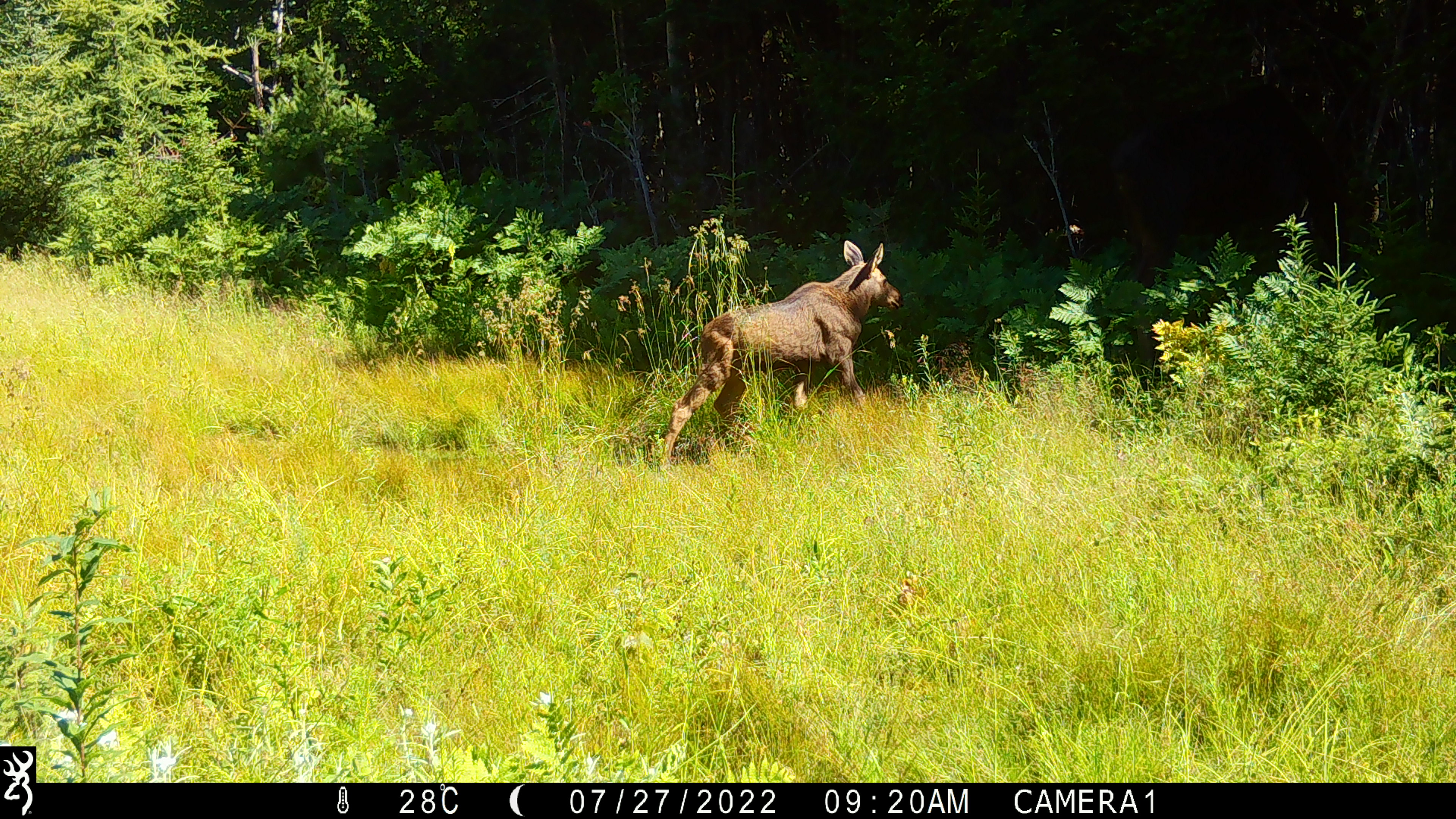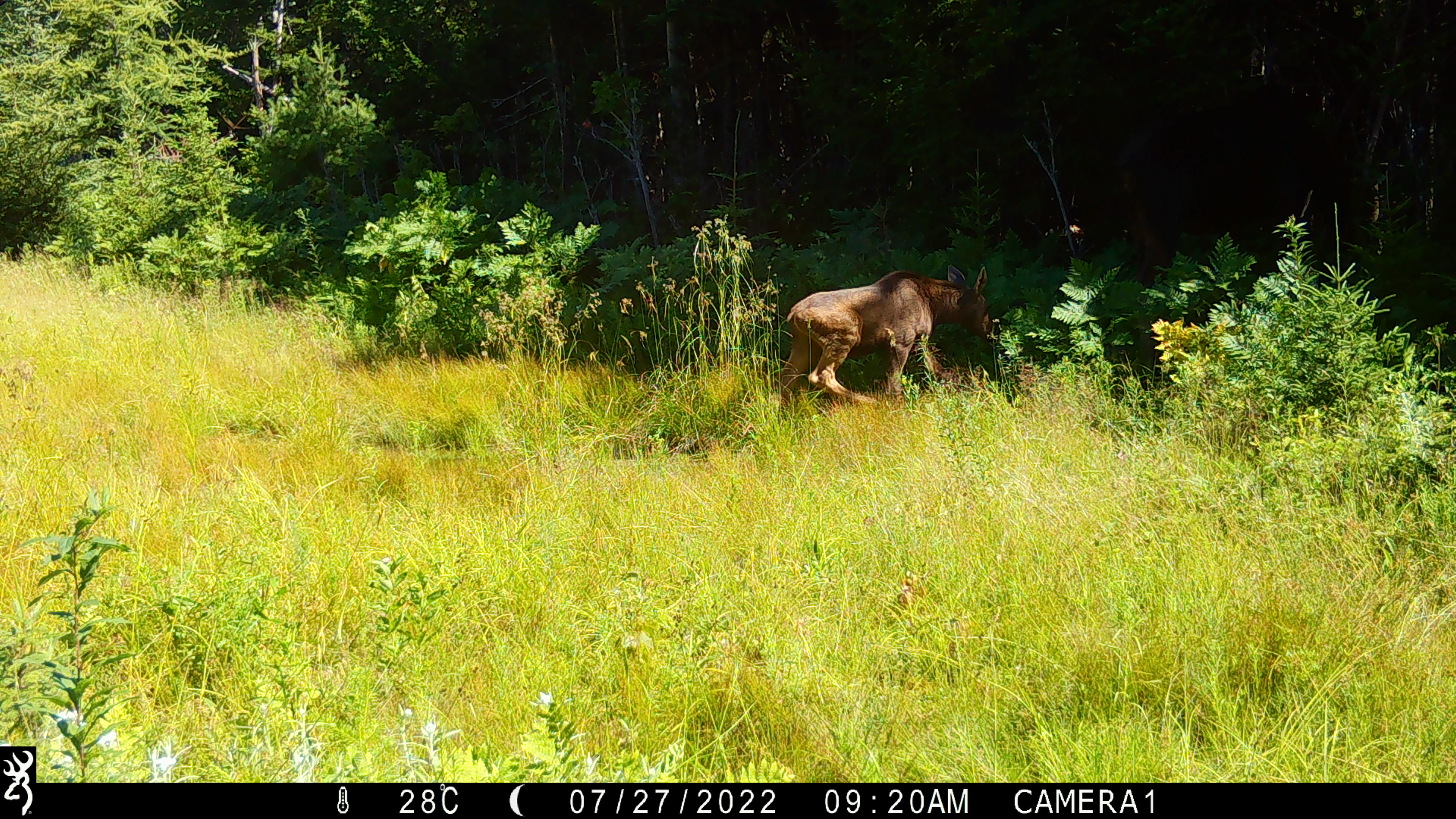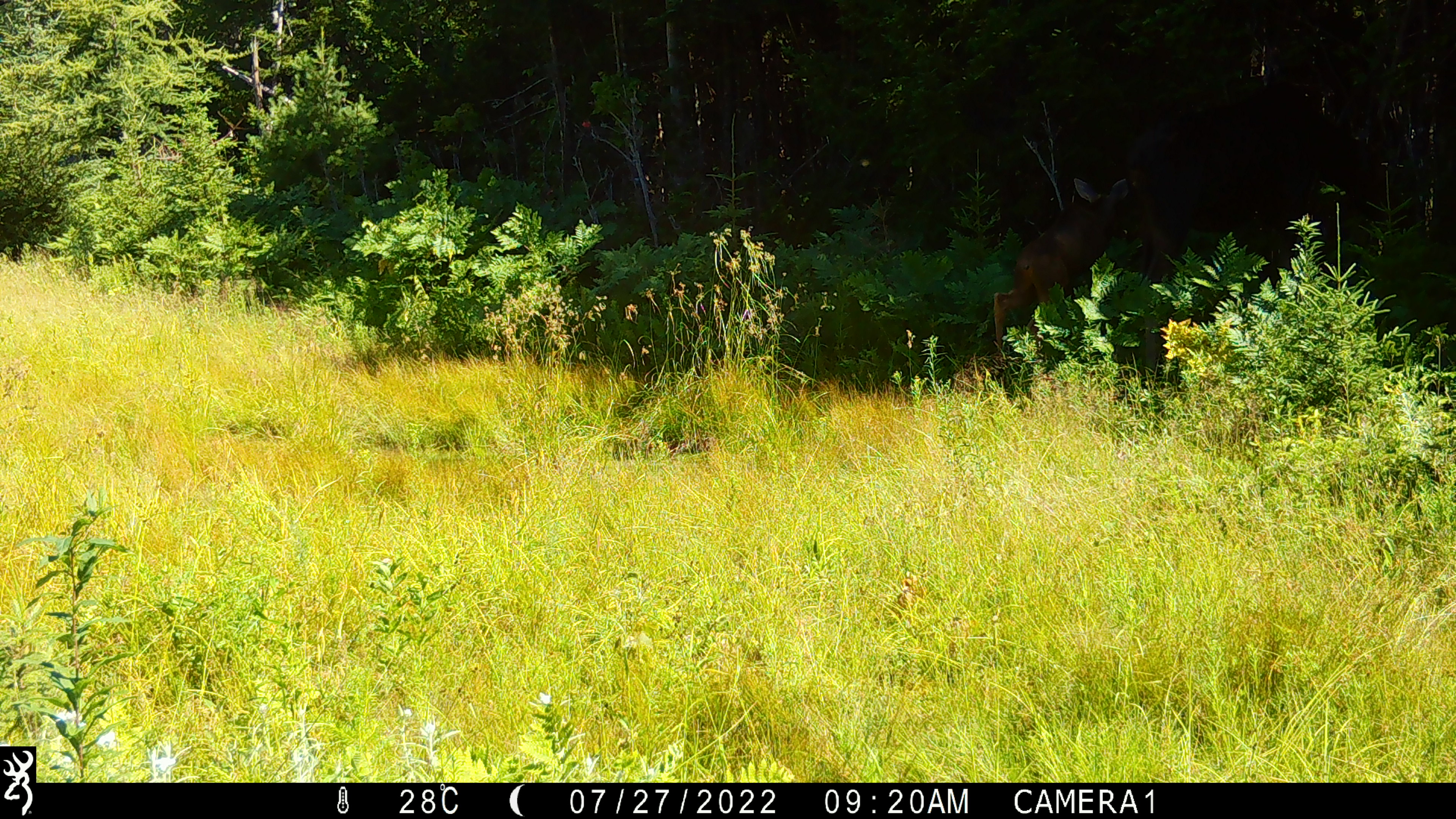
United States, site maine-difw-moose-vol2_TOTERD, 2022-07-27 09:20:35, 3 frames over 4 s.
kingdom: Animalia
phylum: Chordata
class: Mammalia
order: Artiodactyla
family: Cervidae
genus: Alces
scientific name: Alces alces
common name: moose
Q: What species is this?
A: Moose (Alces alces).